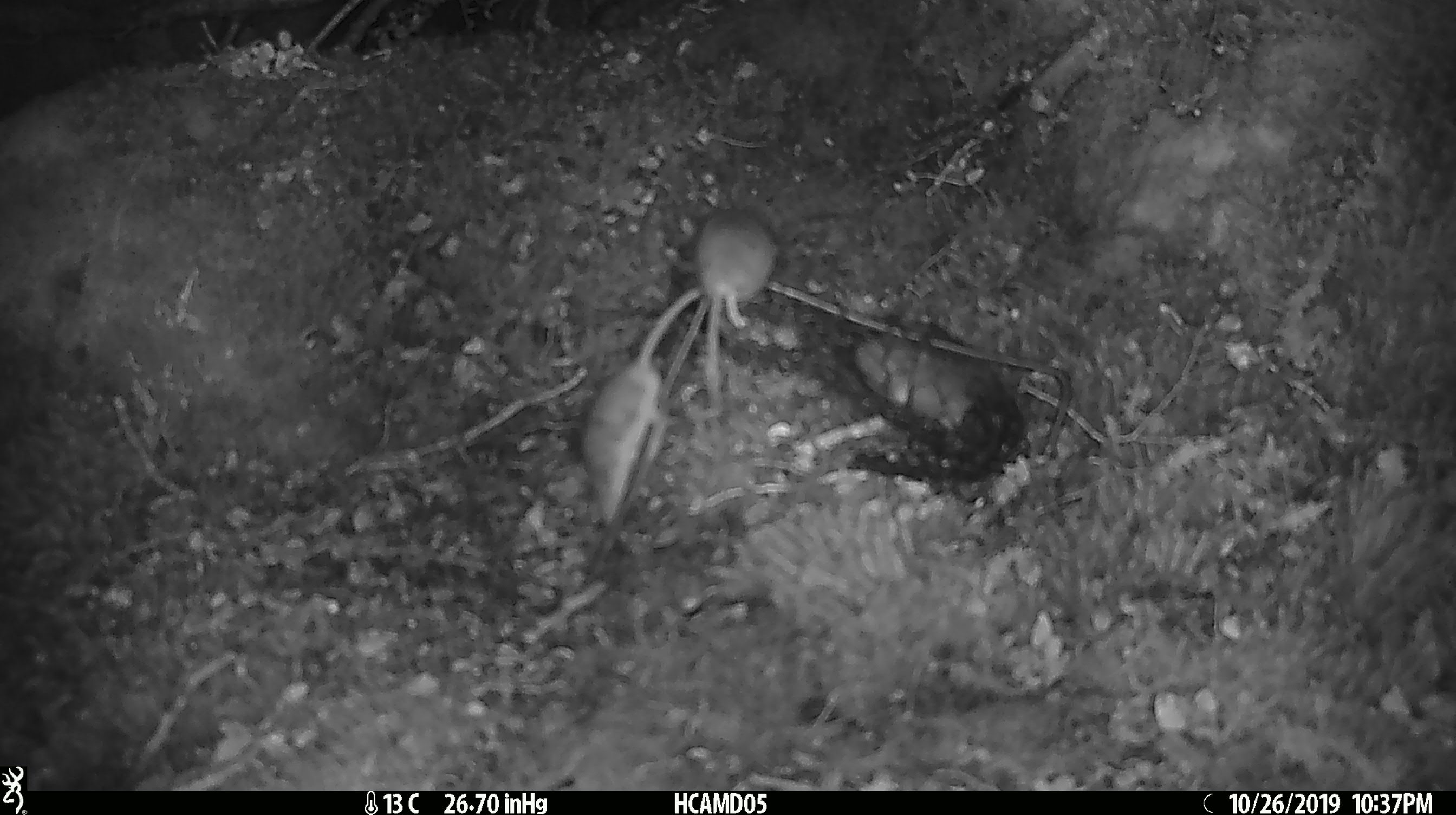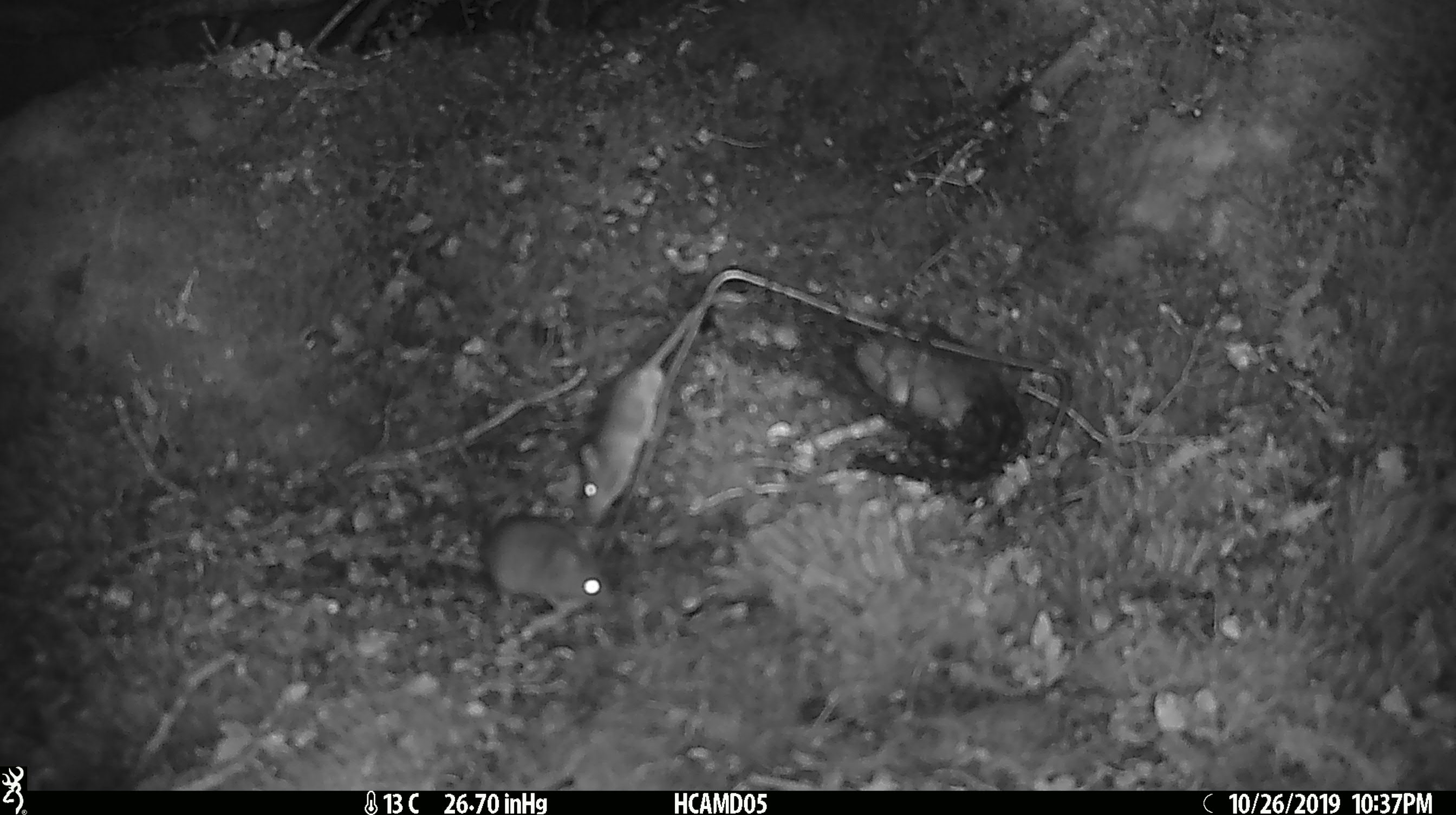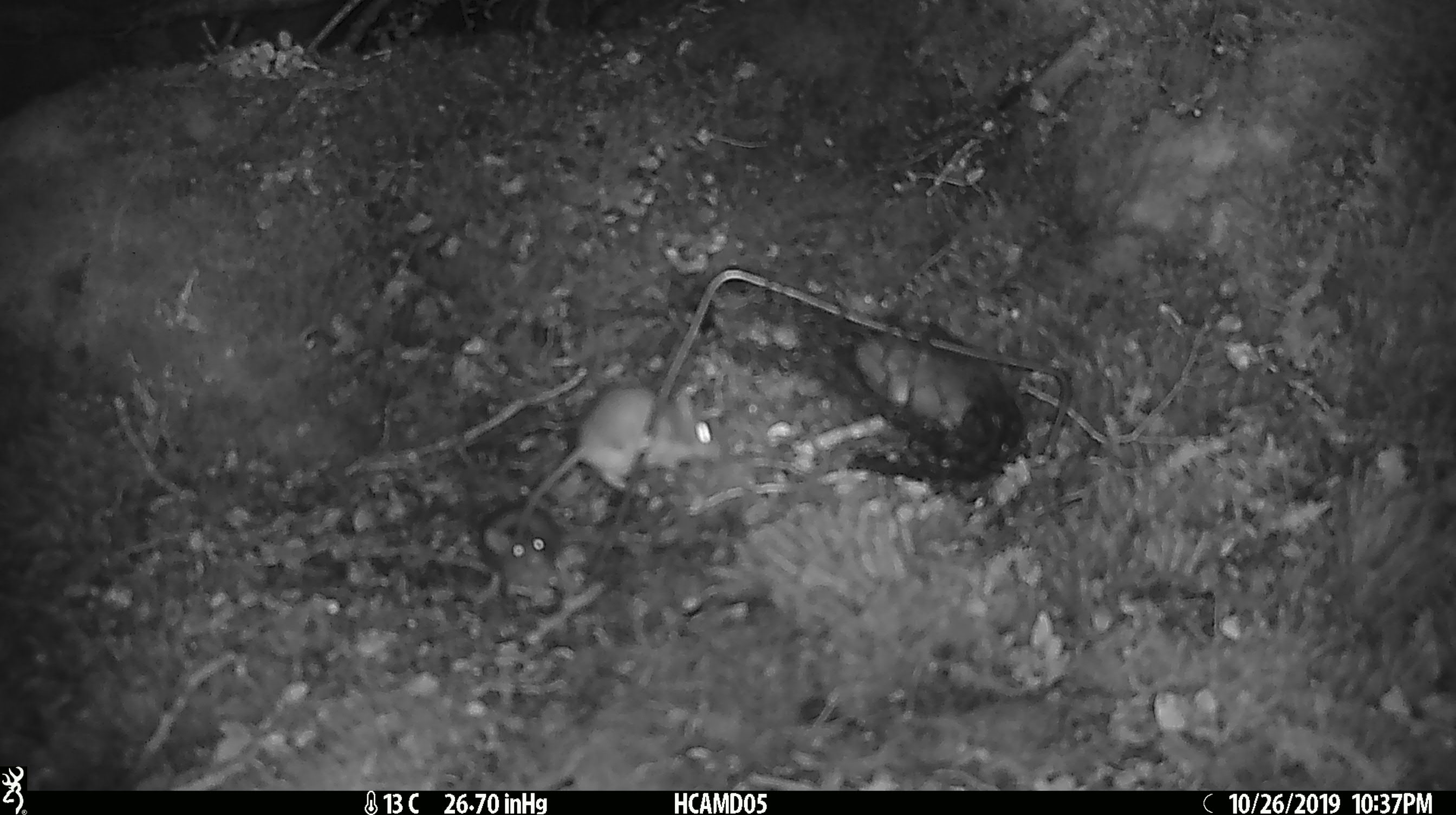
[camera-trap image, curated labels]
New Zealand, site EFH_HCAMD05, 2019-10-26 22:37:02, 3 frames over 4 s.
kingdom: Animalia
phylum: Chordata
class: Mammalia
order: Rodentia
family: Muridae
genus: Mus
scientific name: Mus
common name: mouse